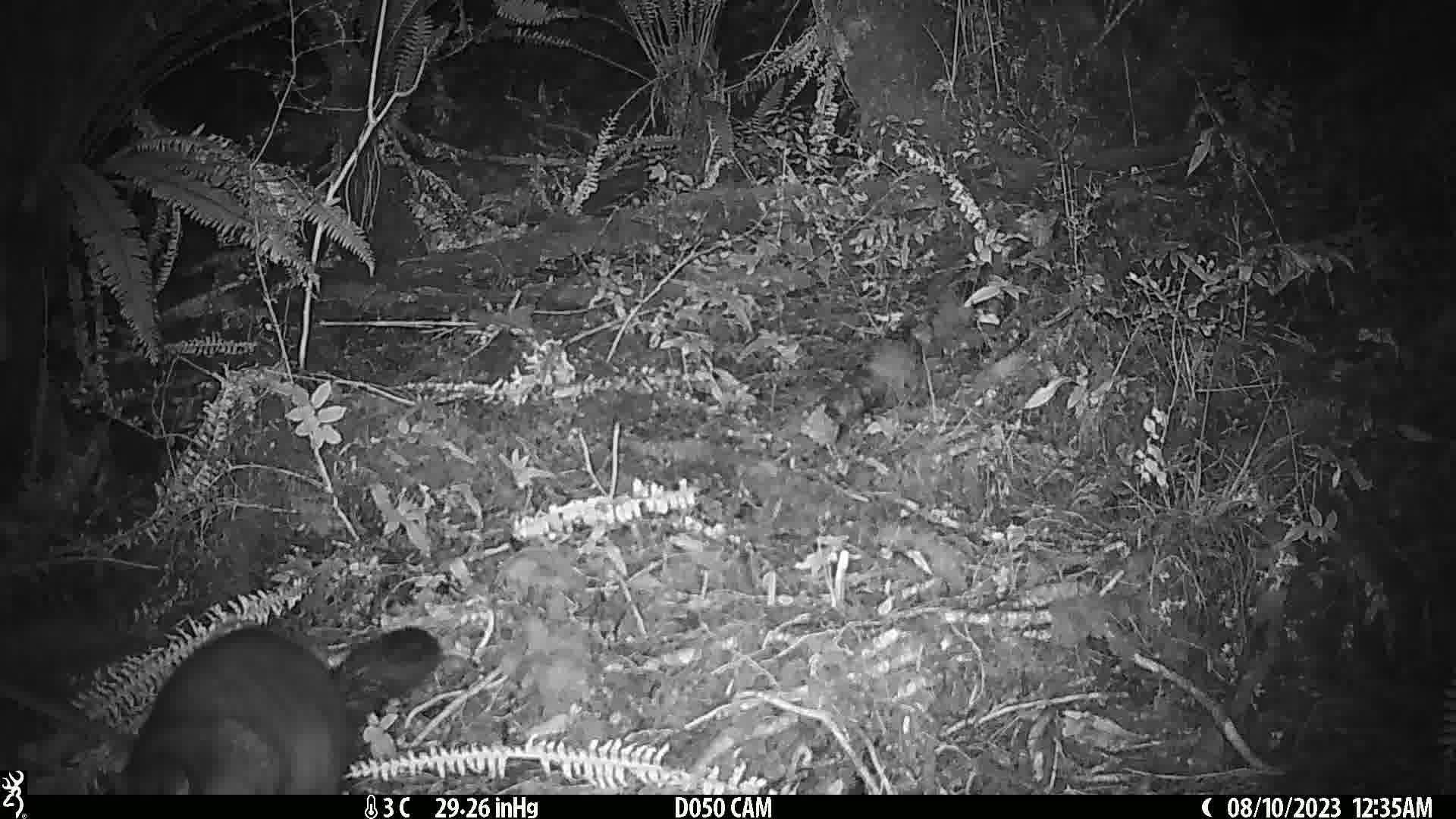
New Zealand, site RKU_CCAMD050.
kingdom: Animalia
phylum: Chordata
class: Mammalia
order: Diprotodontia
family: Phalangeridae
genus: Trichosurus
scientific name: Trichosurus vulpecula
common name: common brushtail possum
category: possum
Possum (common brushtail possum) (Trichosurus vulpecula).